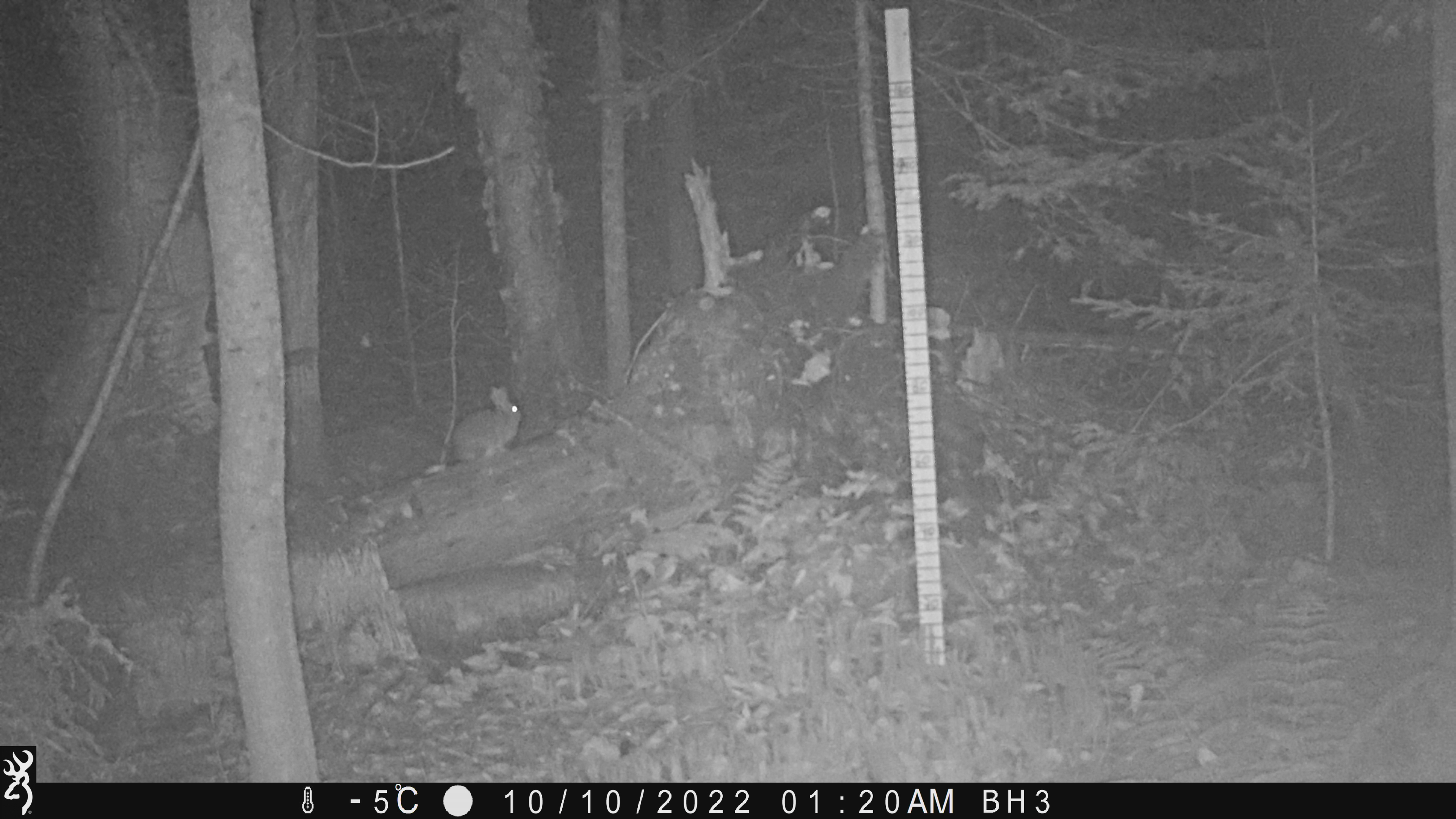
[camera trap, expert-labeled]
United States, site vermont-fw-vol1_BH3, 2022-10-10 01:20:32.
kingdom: Animalia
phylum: Chordata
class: Mammalia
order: Lagomorpha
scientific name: Lagomorpha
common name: rabbit or hare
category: rabbit or hare sp.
Rabbit or hare sp. (rabbit or hare) (Lagomorpha).